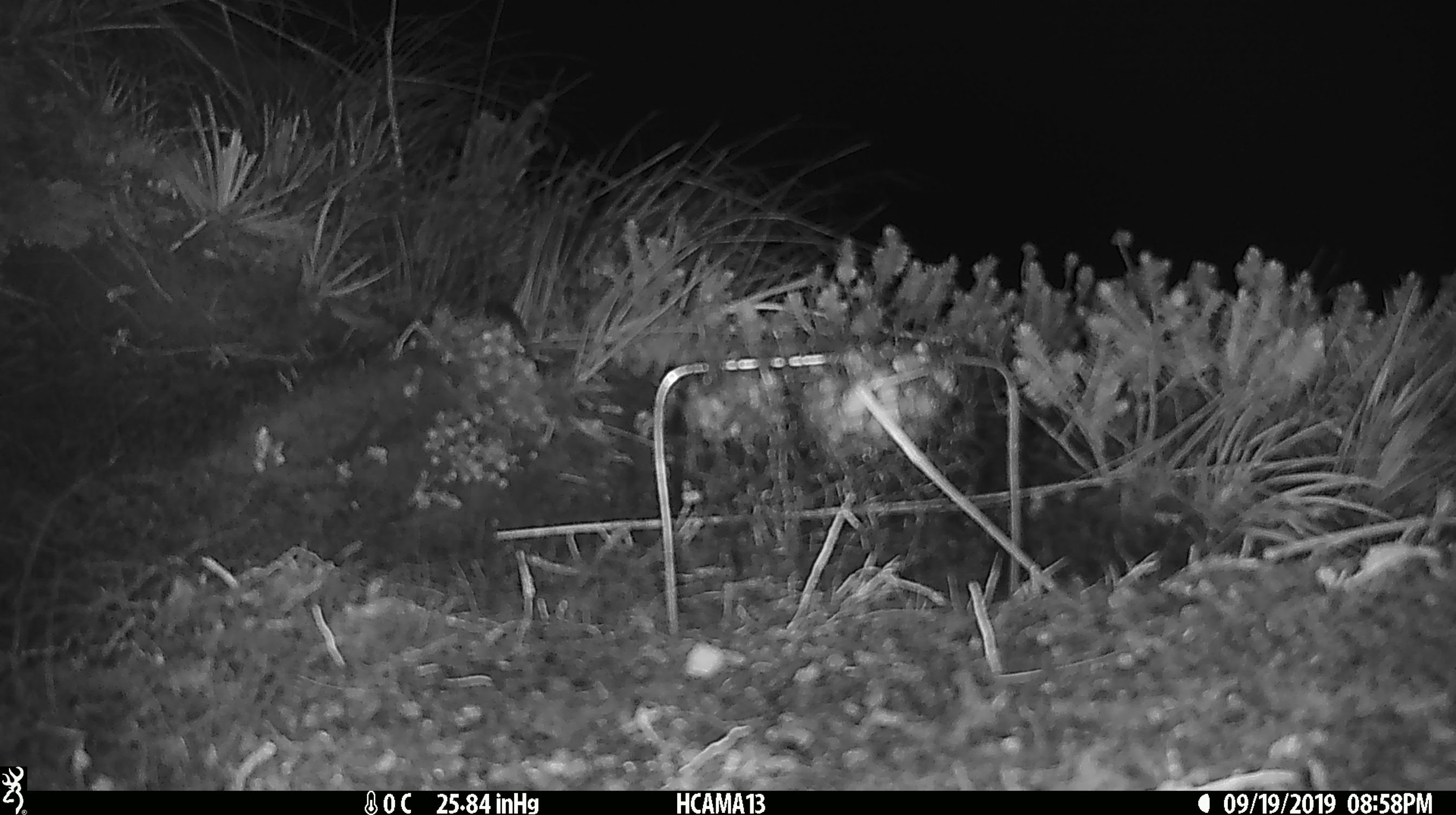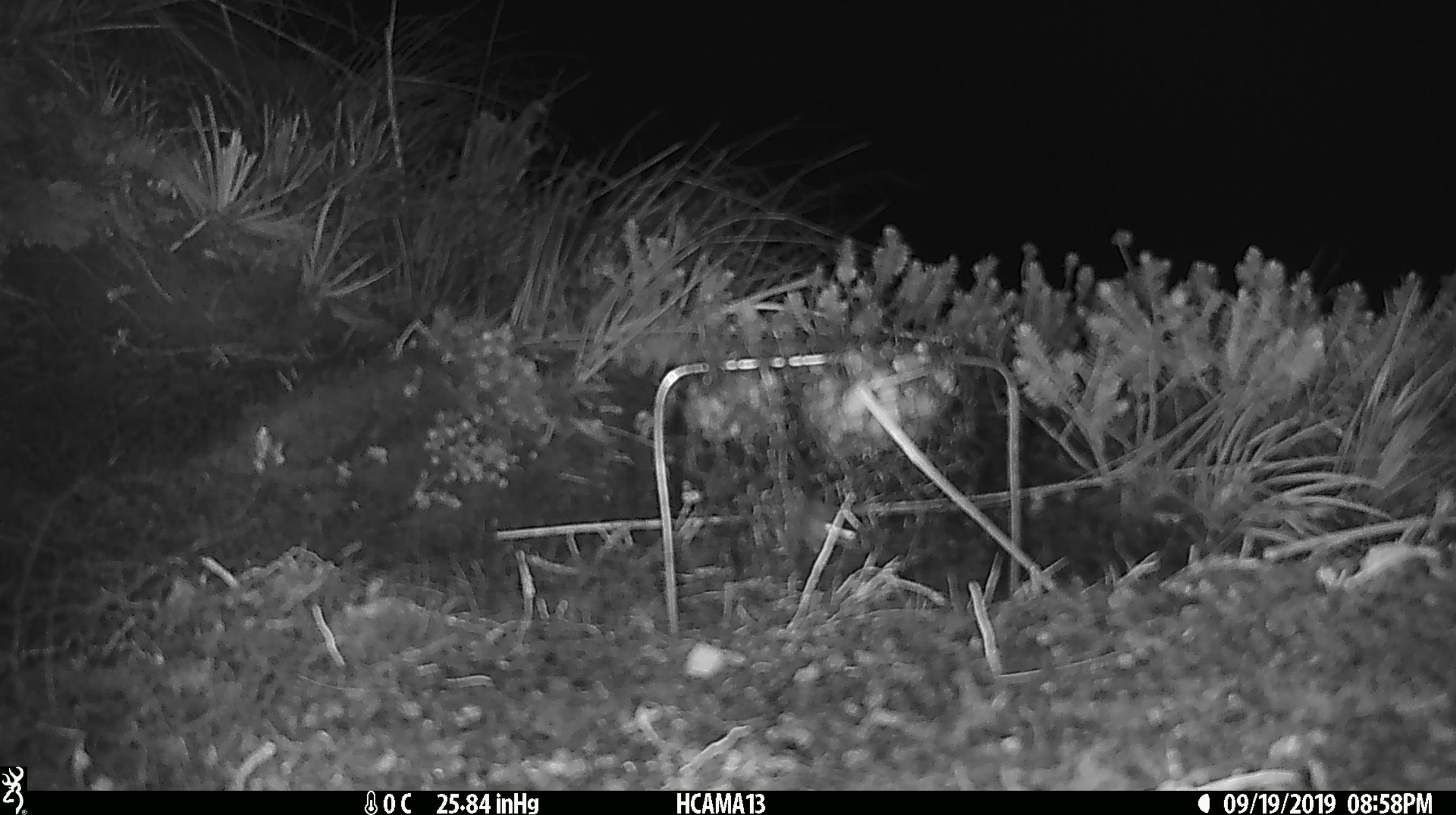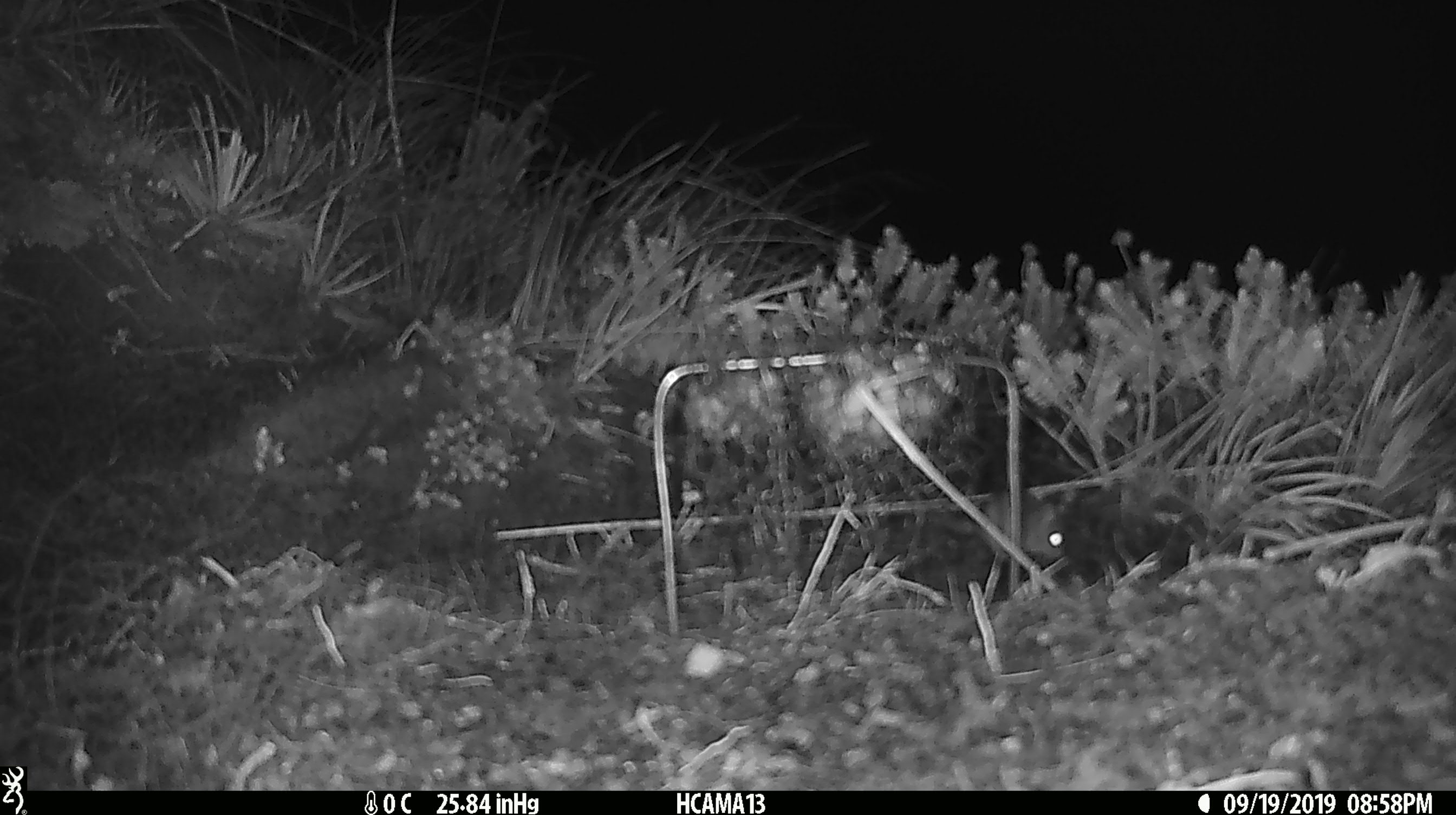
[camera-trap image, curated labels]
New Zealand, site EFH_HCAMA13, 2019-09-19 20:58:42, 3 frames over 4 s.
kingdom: Animalia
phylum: Chordata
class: Mammalia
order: Rodentia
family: Muridae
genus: Mus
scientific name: Mus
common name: mouse